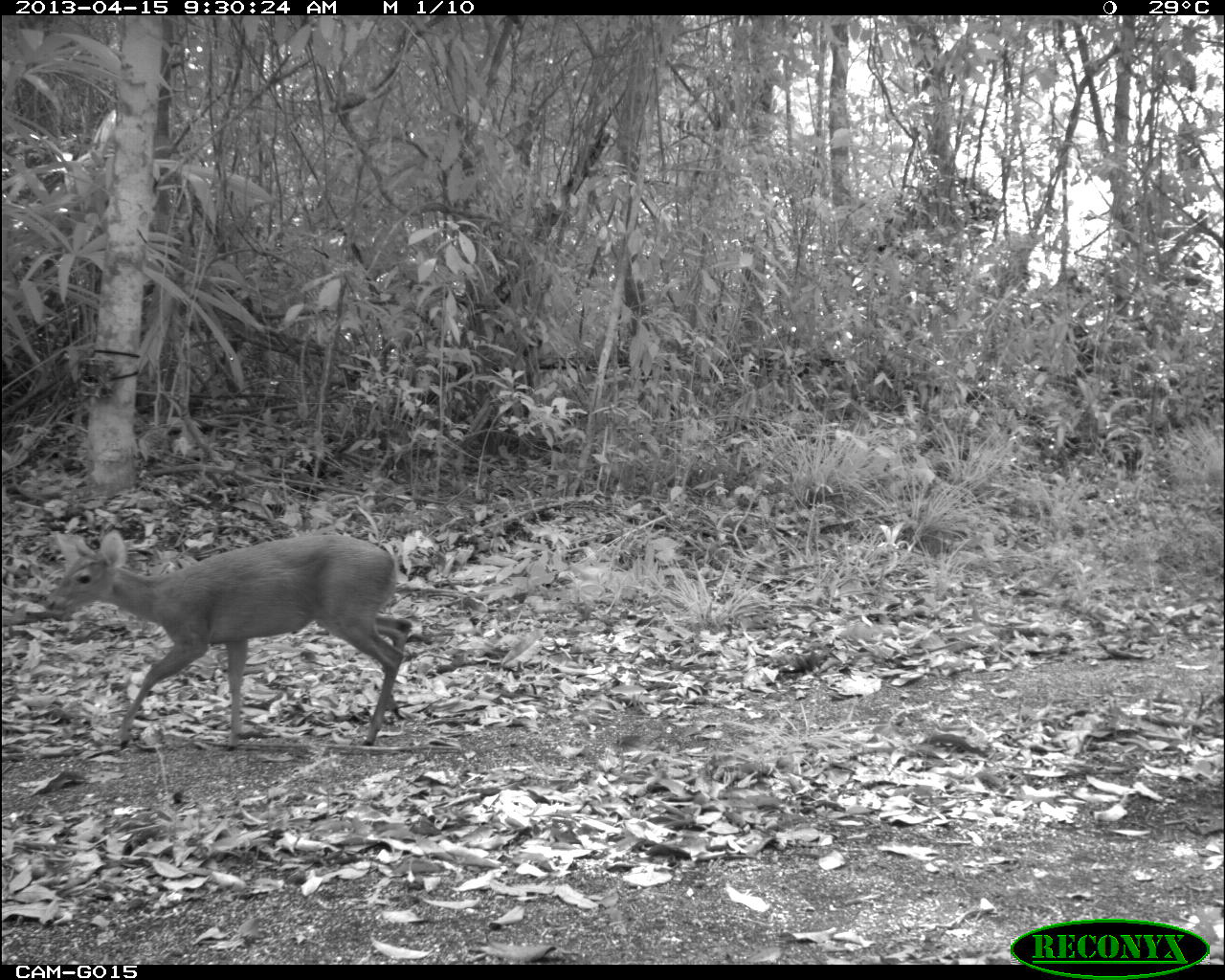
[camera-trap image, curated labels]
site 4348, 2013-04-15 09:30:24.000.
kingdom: Animalia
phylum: Chordata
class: Mammalia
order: Artiodactyla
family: Cervidae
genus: Odocoileus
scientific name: Odocoileus pandora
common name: yucatán brown brocket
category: mazama pandora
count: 1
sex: female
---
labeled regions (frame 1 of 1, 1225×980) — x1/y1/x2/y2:
mazama pandora: 42/527/412/751